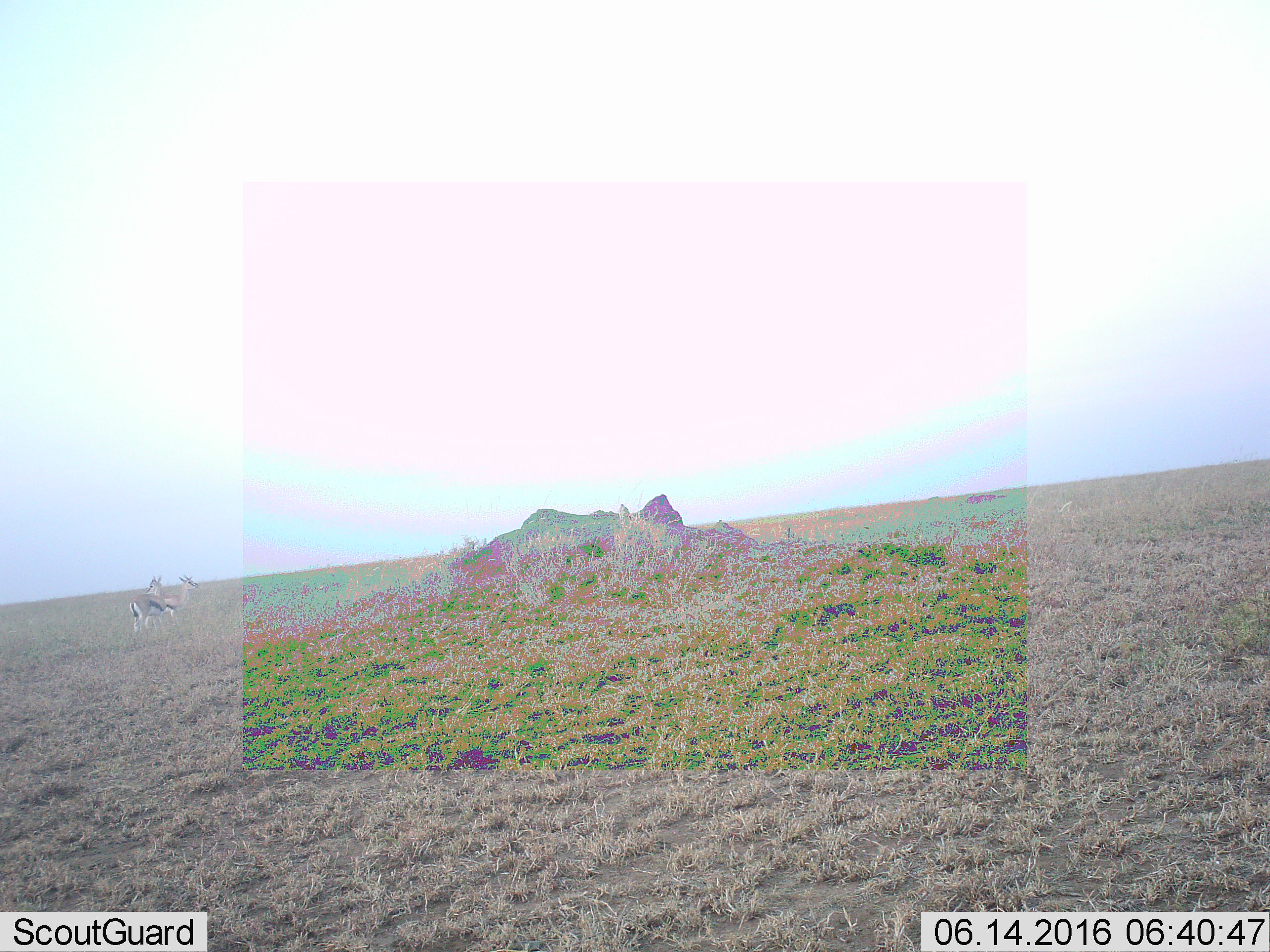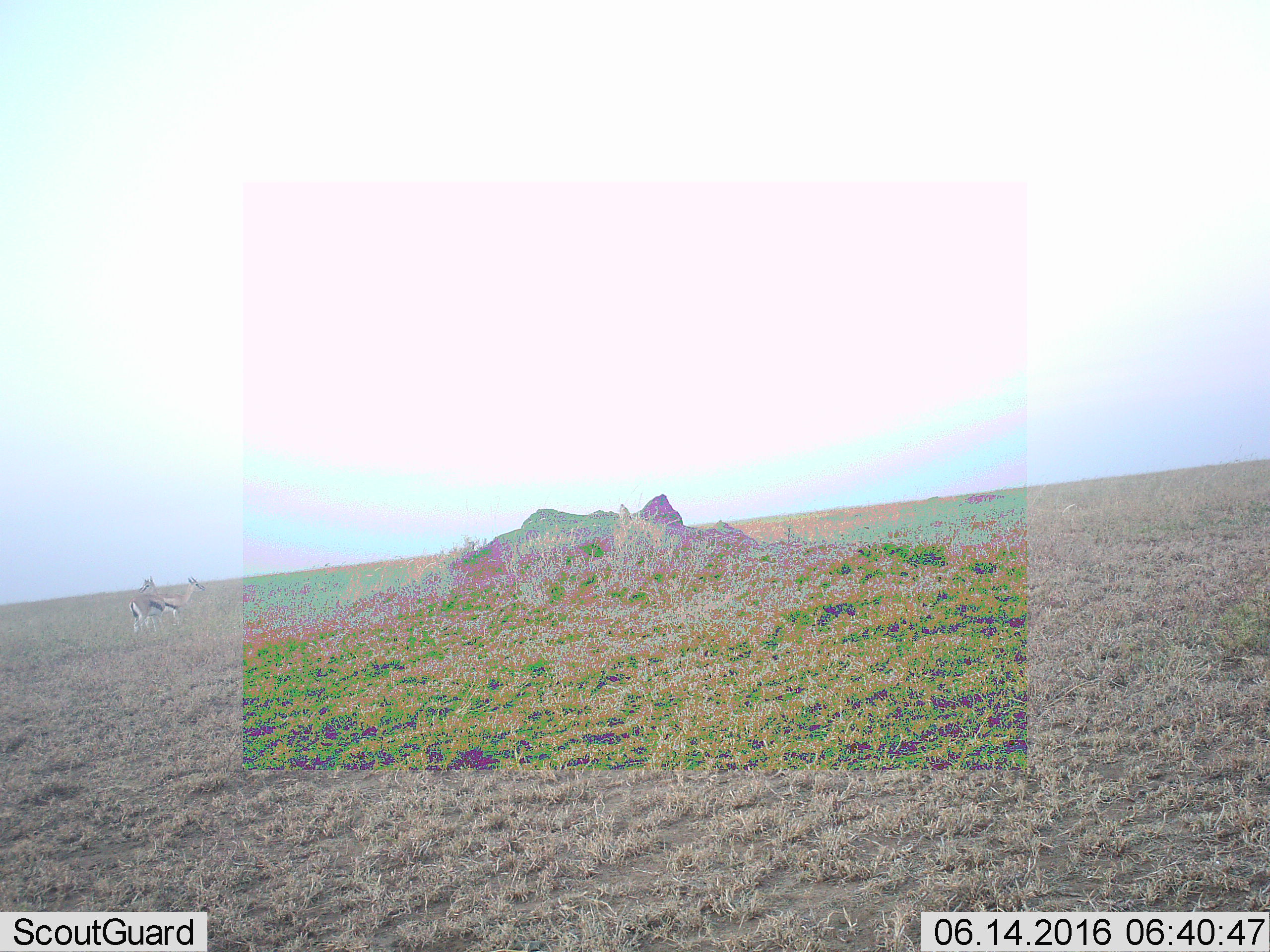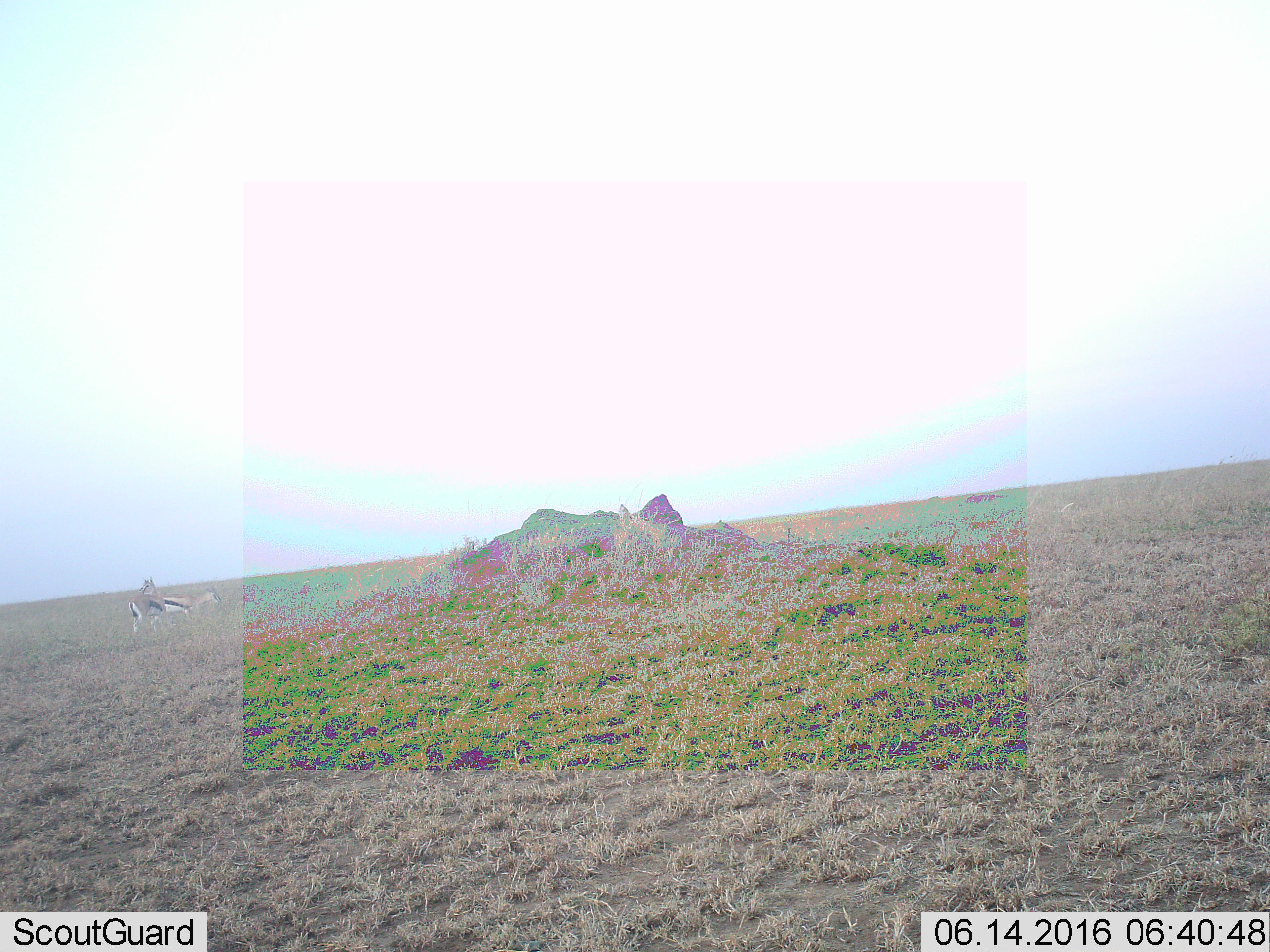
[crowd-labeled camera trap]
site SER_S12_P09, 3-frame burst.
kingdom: Animalia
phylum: Chordata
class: Mammalia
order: Artiodactyla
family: Bovidae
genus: Eudorcas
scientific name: Eudorcas thomsonii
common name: thomson's gazelle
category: gazellethomsons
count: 2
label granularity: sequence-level